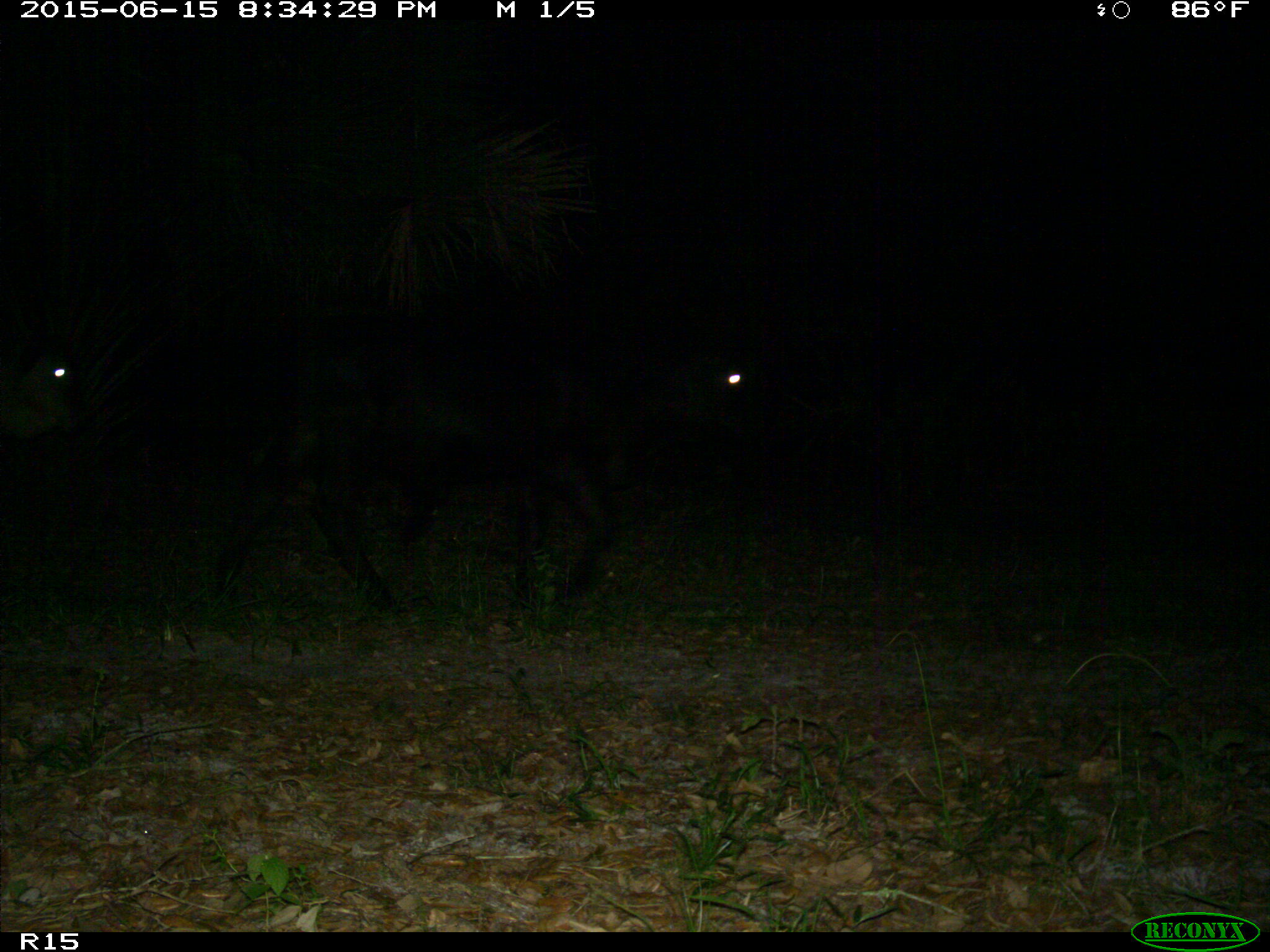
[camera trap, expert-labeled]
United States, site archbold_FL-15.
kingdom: Animalia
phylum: Chordata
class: Mammalia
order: Artiodactyla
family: Bovidae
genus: Bos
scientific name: Bos taurus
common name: domestic cow